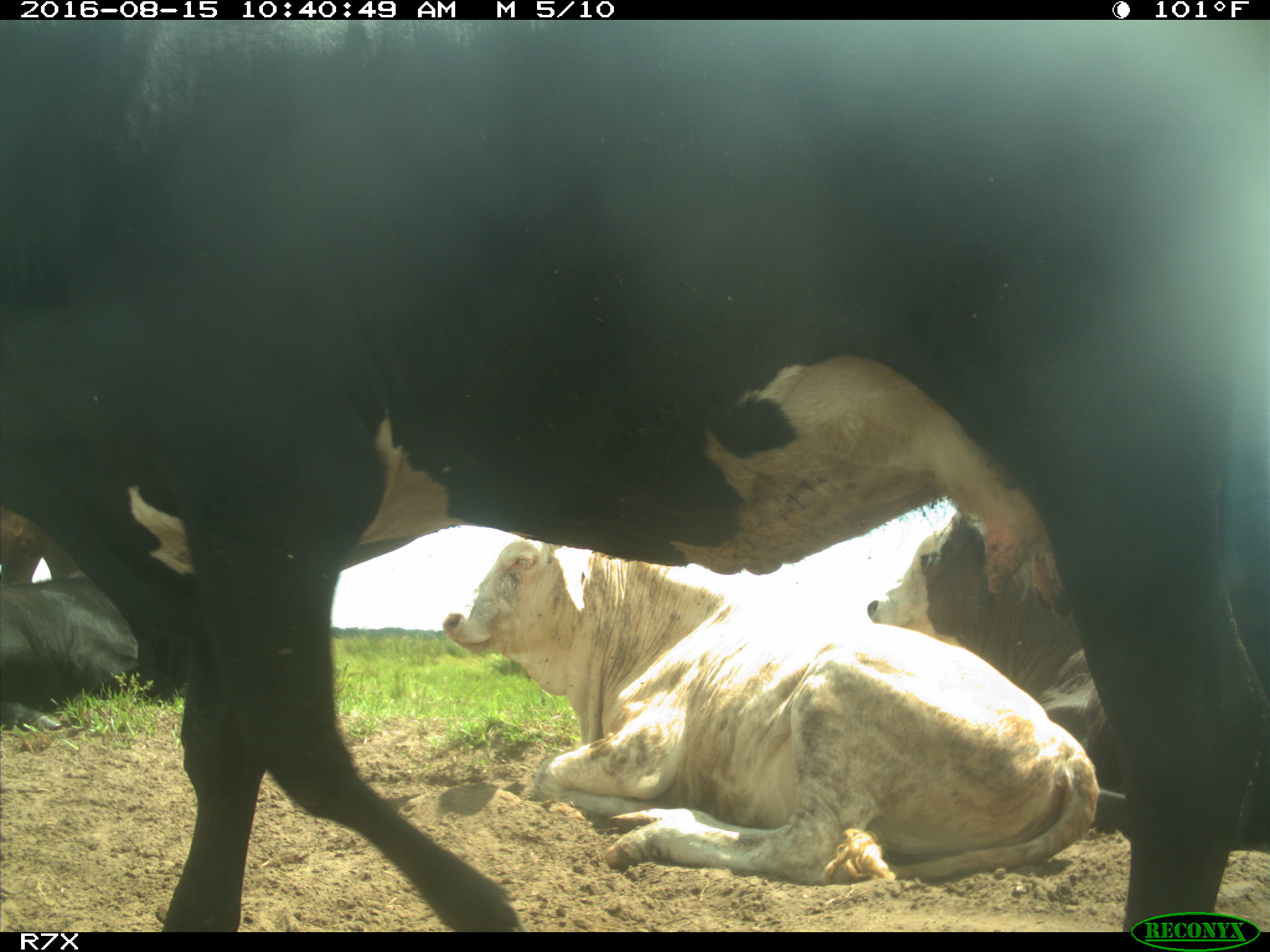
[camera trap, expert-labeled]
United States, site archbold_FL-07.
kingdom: Animalia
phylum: Chordata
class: Mammalia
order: Artiodactyla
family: Bovidae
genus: Bos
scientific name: Bos taurus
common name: domestic cow